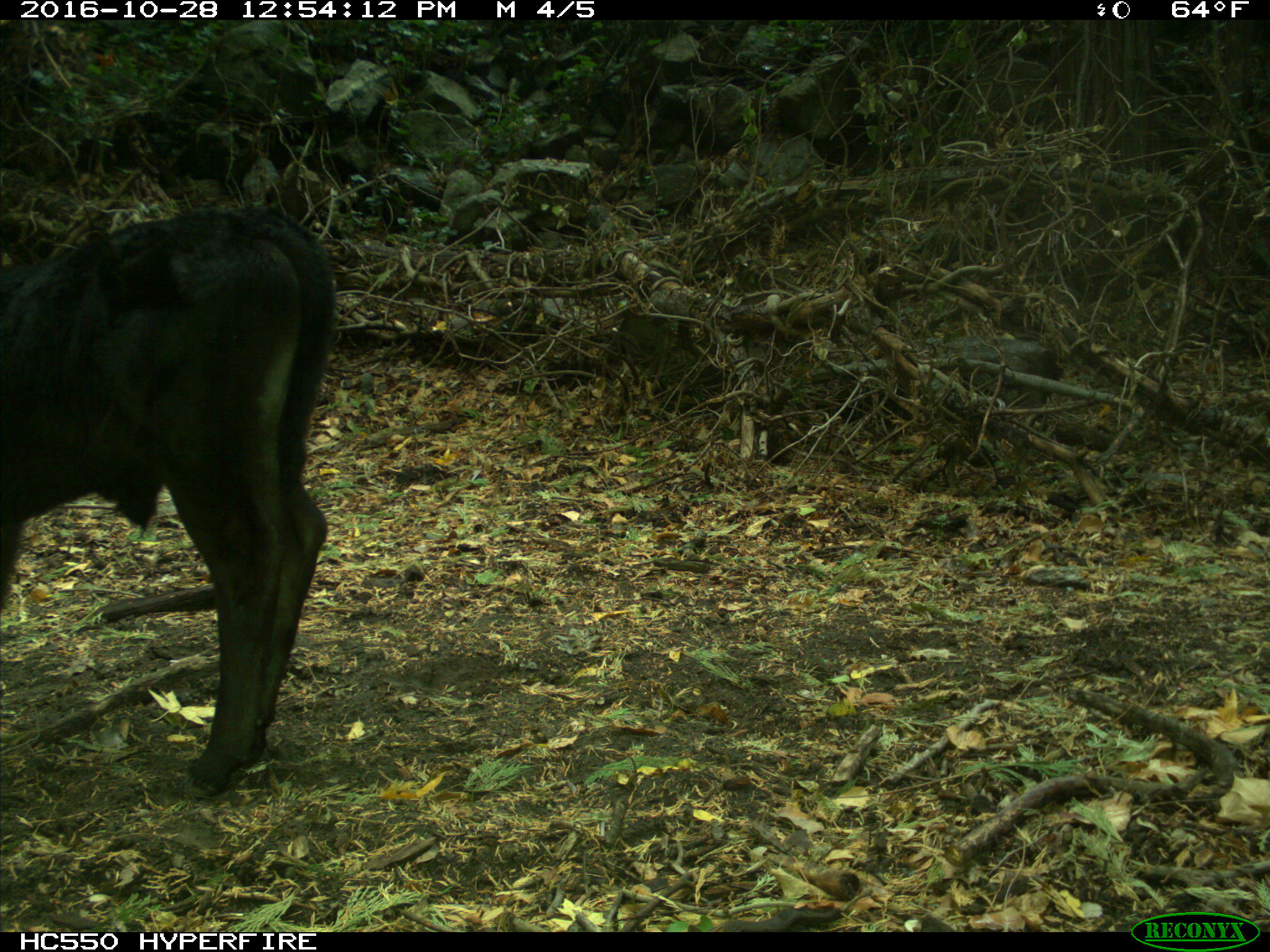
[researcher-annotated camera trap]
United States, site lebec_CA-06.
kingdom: Animalia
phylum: Chordata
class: Mammalia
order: Artiodactyla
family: Bovidae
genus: Bos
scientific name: Bos taurus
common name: domestic cow